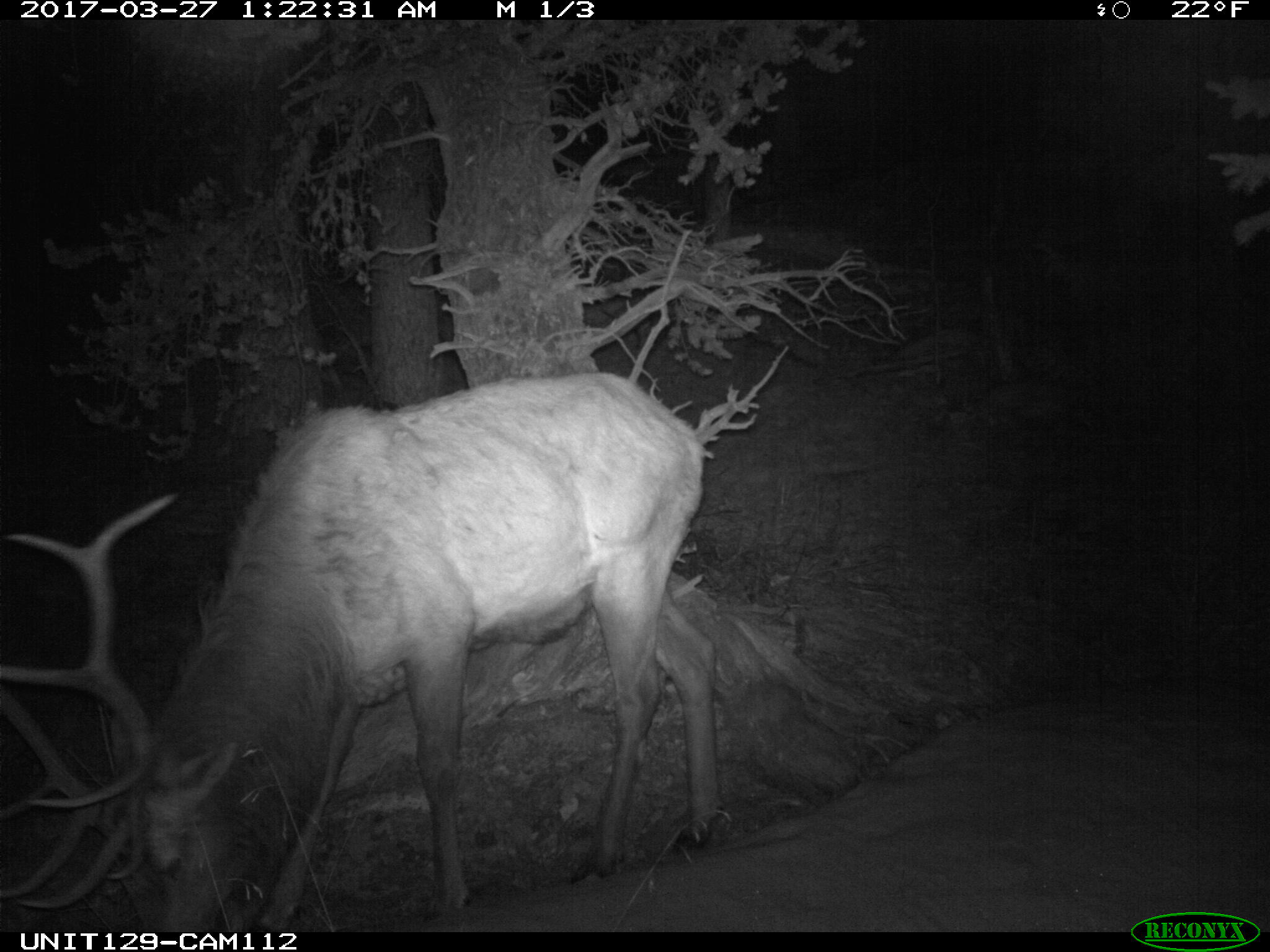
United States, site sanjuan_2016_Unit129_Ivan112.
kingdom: Animalia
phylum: Chordata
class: Mammalia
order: Artiodactyla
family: Cervidae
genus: Cervus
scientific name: Cervus elaphus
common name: red deer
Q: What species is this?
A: Cervus elaphus (red deer).